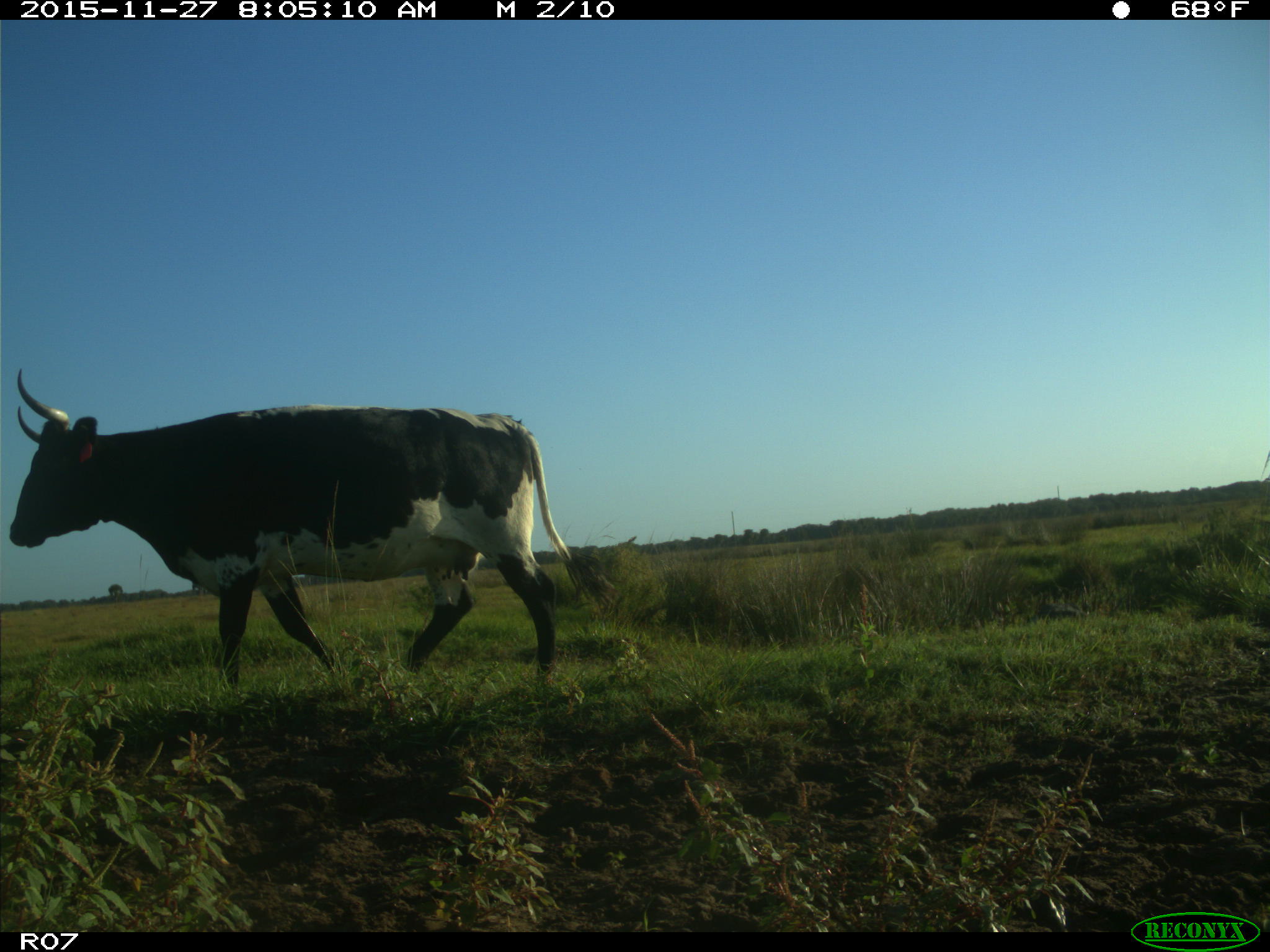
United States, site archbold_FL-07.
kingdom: Animalia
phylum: Chordata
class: Mammalia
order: Artiodactyla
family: Bovidae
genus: Bos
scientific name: Bos taurus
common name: domestic cow